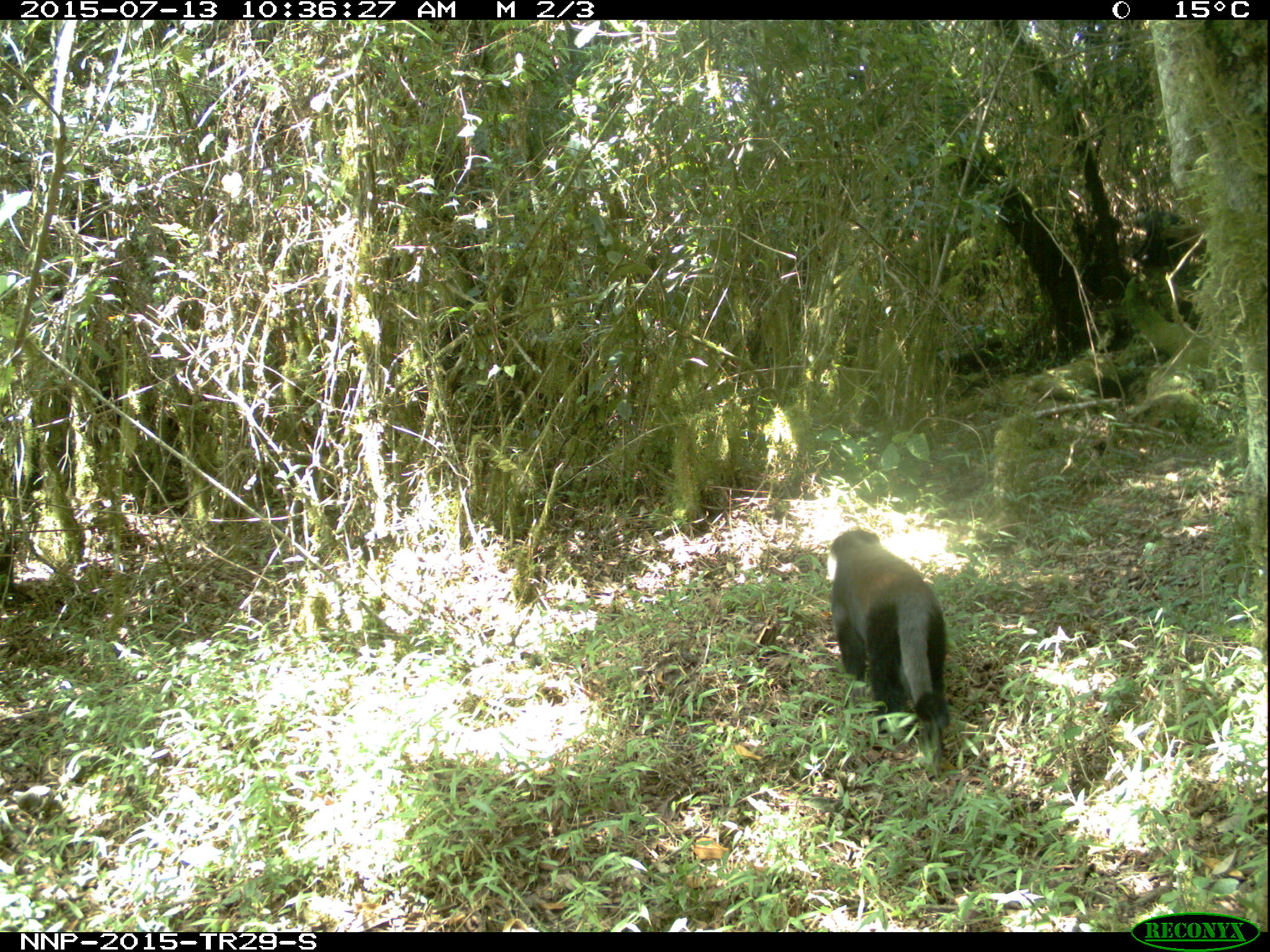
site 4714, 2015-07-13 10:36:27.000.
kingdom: Animalia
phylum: Chordata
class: Mammalia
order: Primates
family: Cercopithecidae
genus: Allochrocebus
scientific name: Allochrocebus lhoesti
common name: l'hoest's monkey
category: cercopithecus lhoesti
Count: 2.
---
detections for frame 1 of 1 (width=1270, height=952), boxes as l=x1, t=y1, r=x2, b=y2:
cercopithecus lhoesti: l=830, t=529, r=950, b=726